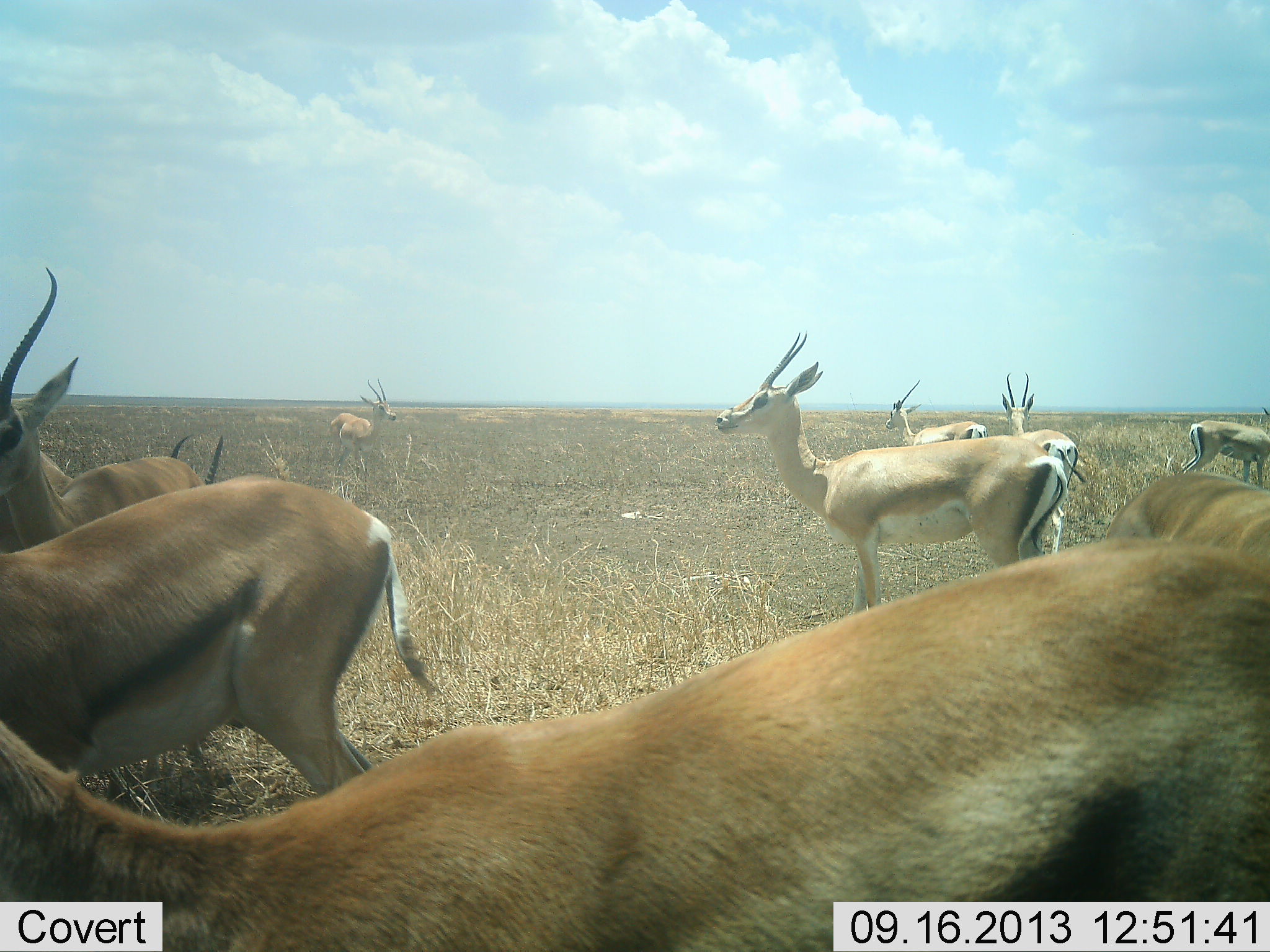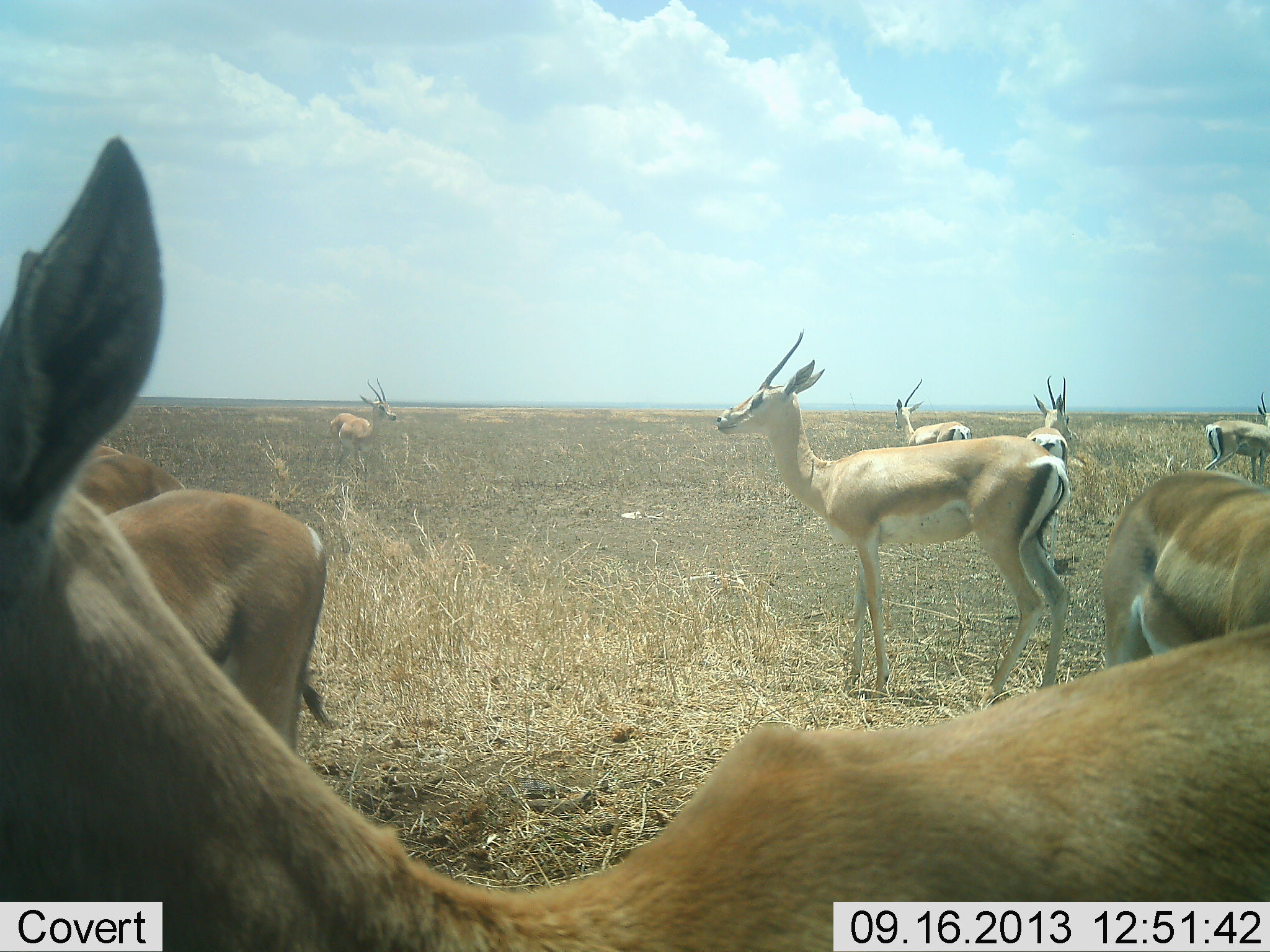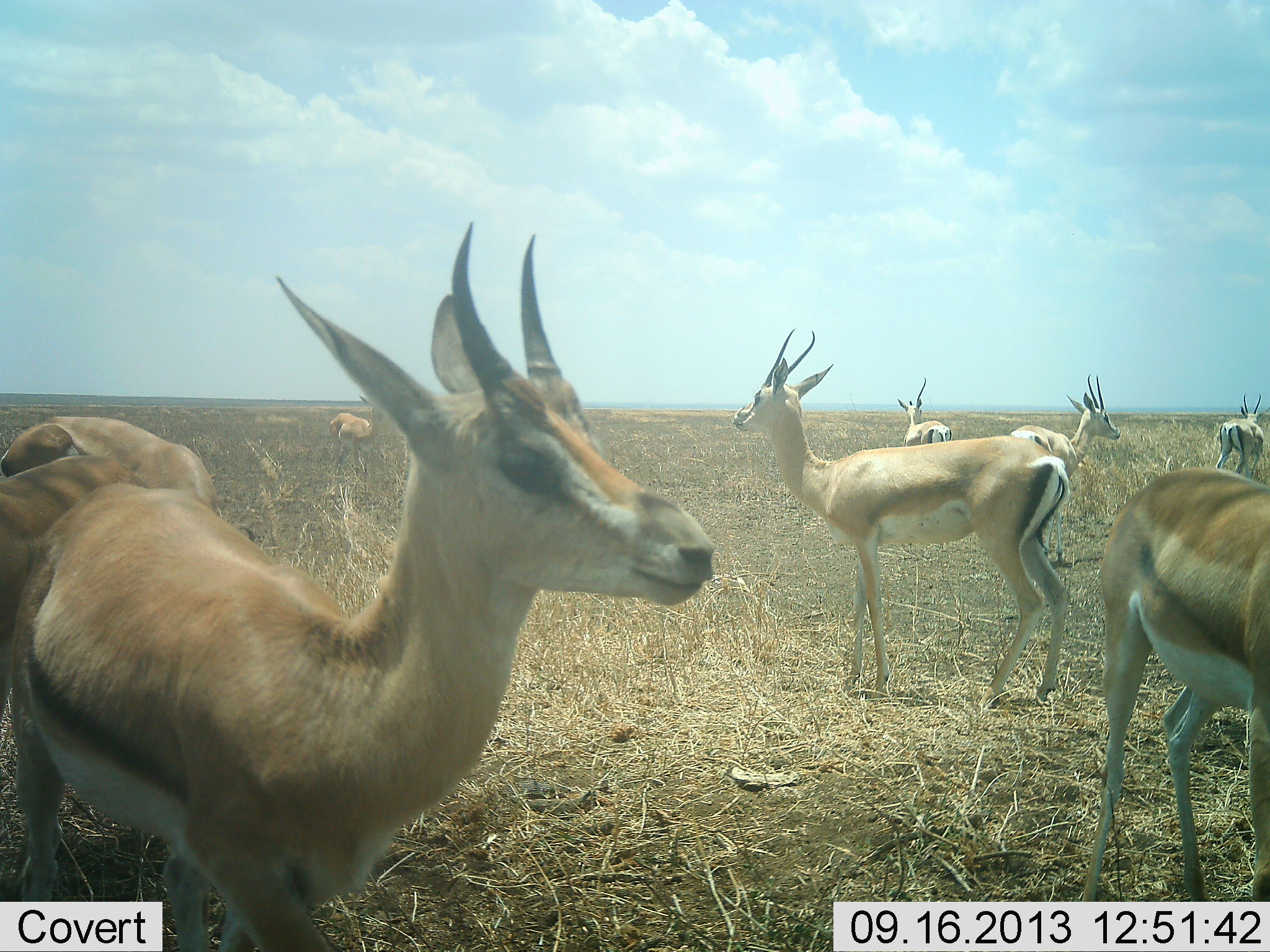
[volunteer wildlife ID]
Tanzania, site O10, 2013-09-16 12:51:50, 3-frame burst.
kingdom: Animalia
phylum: Chordata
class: Mammalia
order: Artiodactyla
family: Bovidae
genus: Nanger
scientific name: Nanger granti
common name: grant's gazelle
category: gazellegrants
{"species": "gazellegrants (grant's gazelle) (Nanger granti)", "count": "10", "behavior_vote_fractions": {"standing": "70%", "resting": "20%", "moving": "60%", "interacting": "0%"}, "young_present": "10%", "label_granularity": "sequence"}